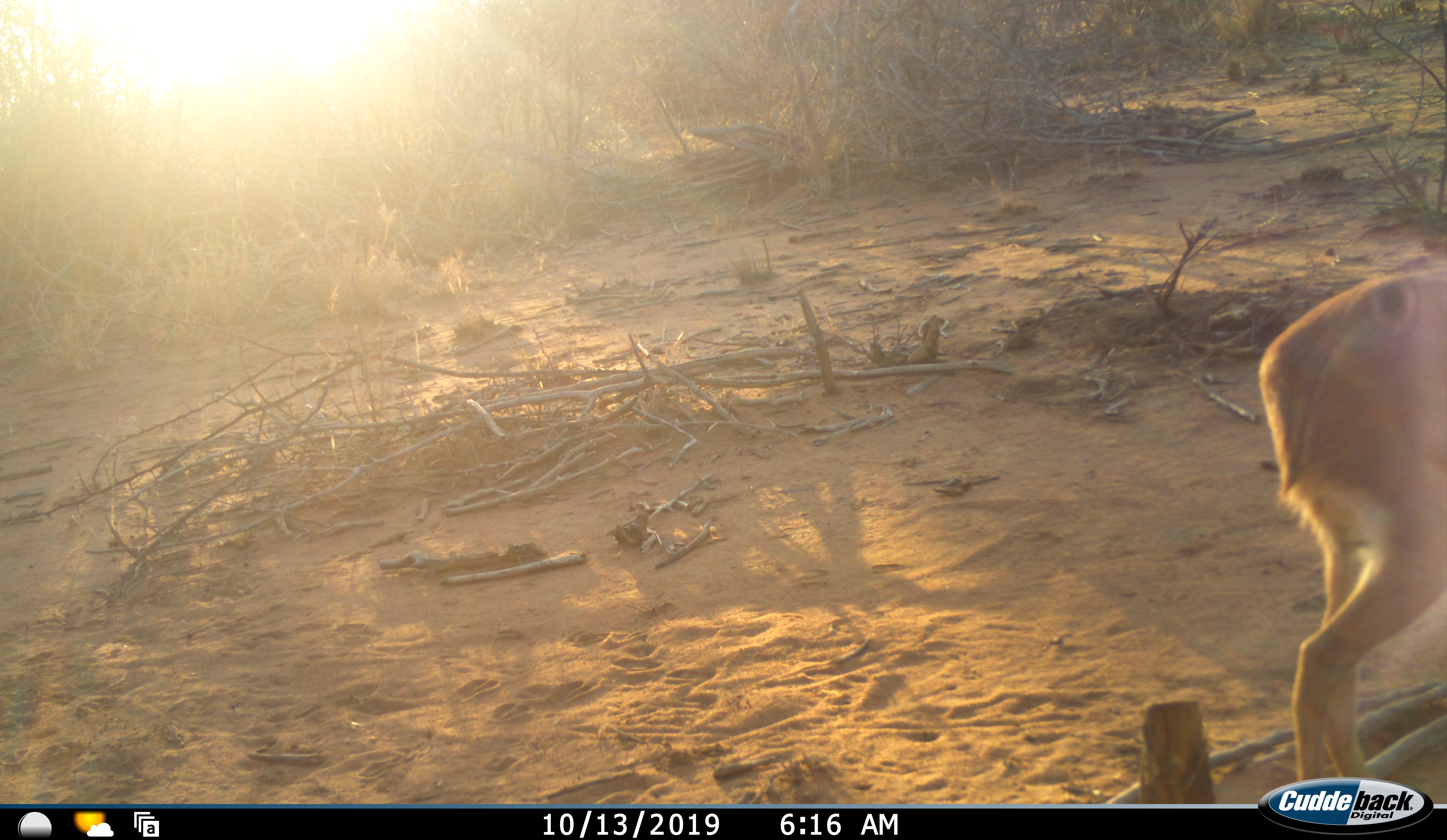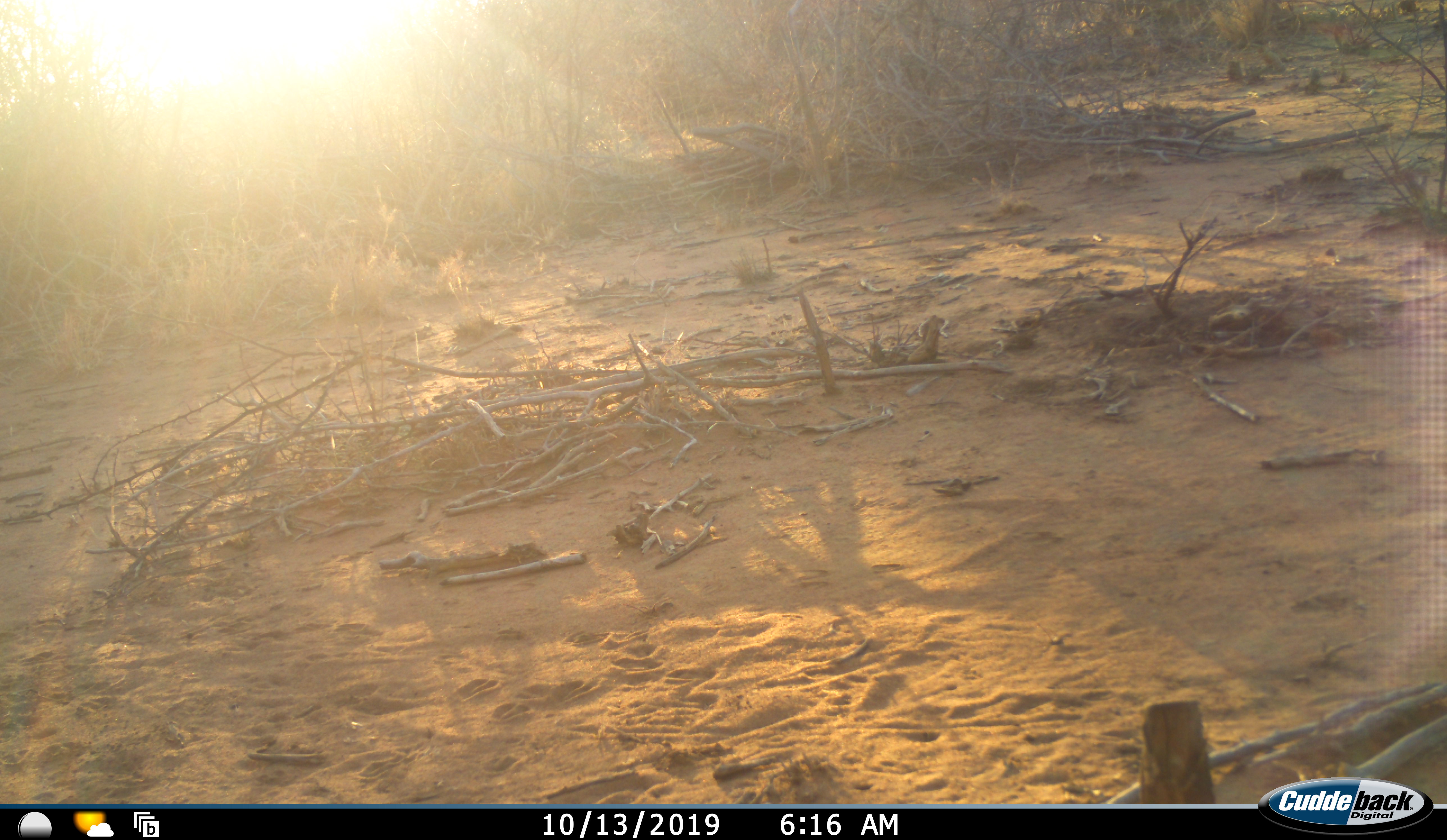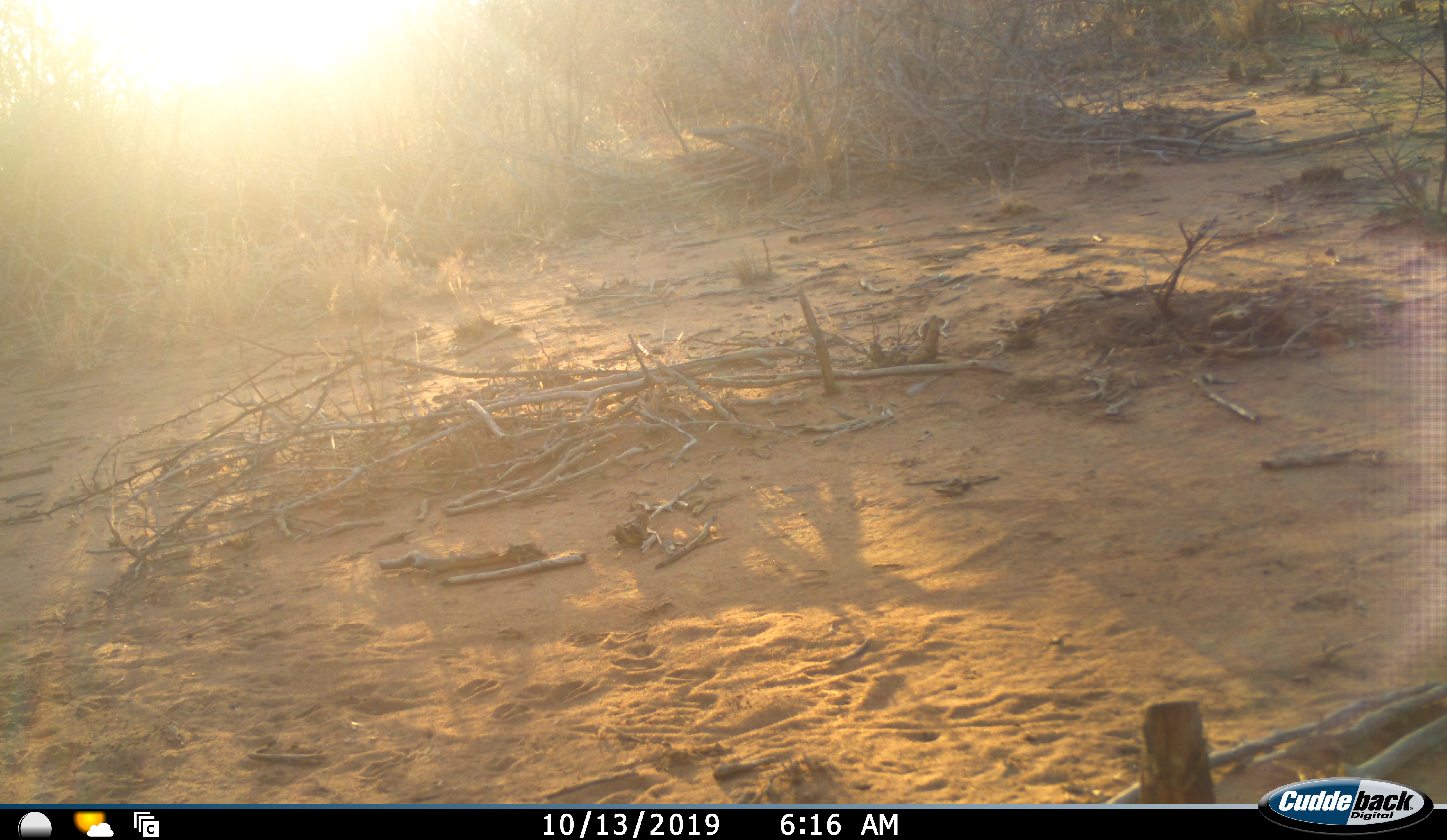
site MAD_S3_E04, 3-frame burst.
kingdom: Animalia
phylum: Chordata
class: Mammalia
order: Artiodactyla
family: Bovidae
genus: Aepyceros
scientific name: Aepyceros melampus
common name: impala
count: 1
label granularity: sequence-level